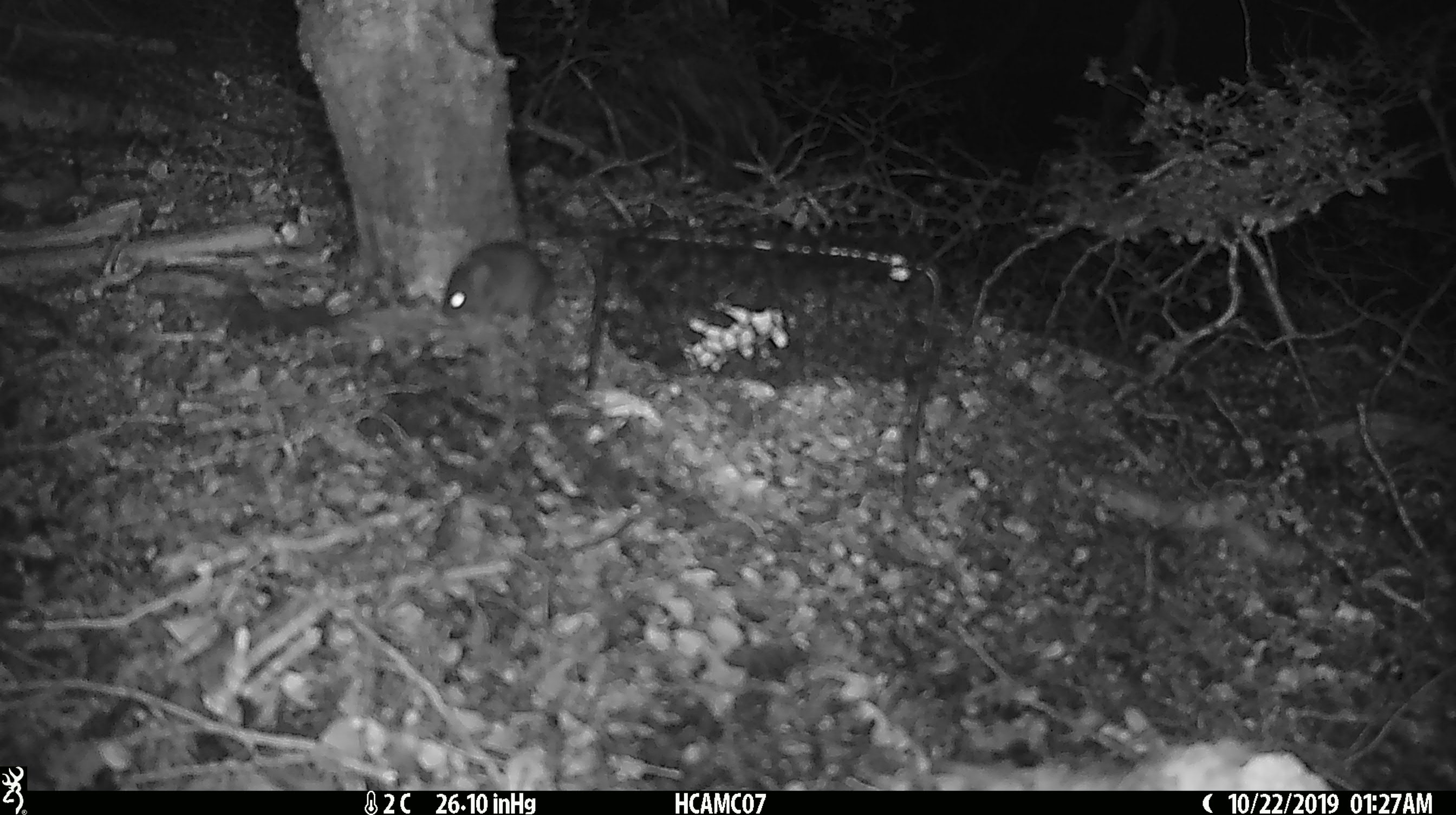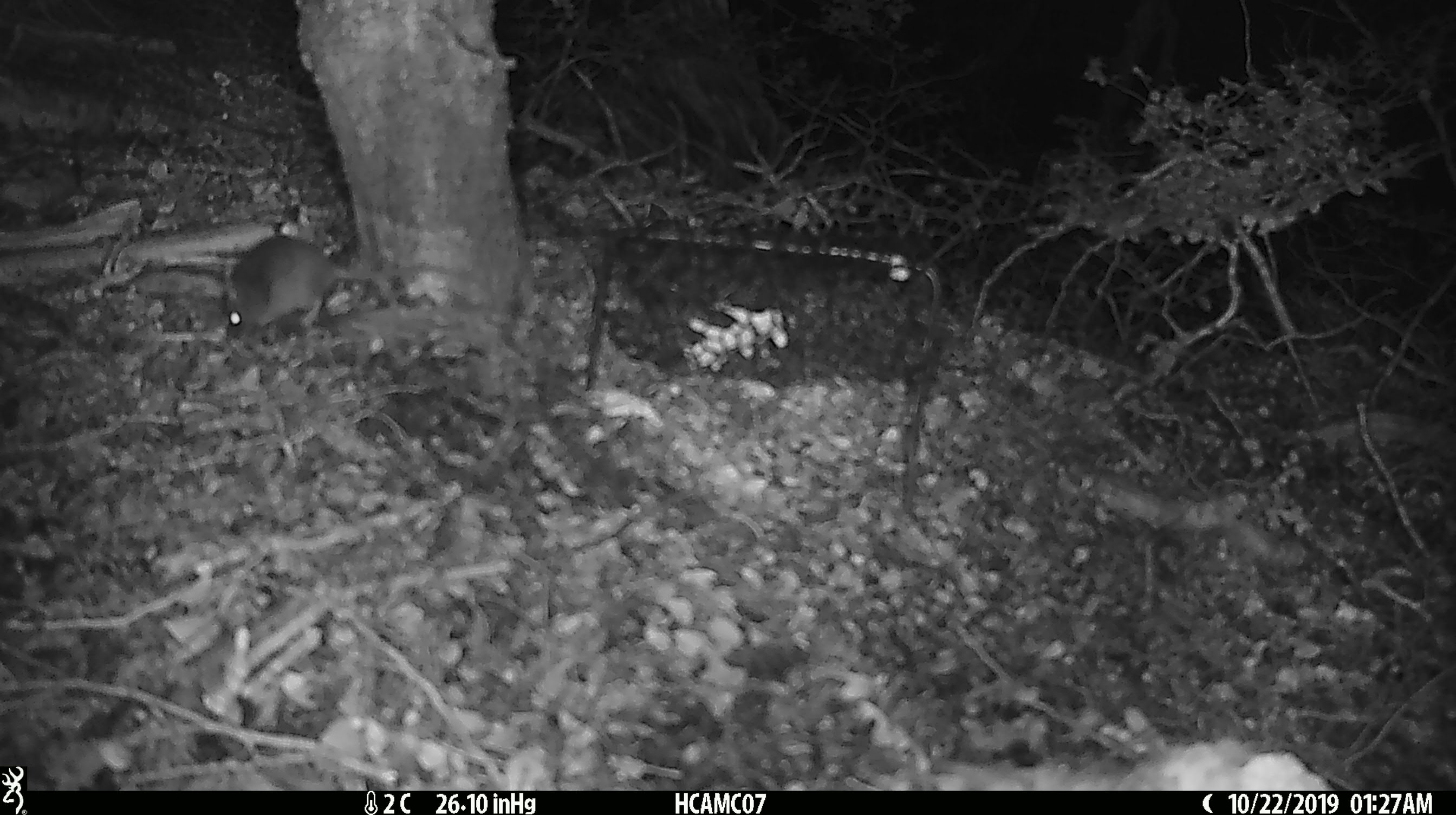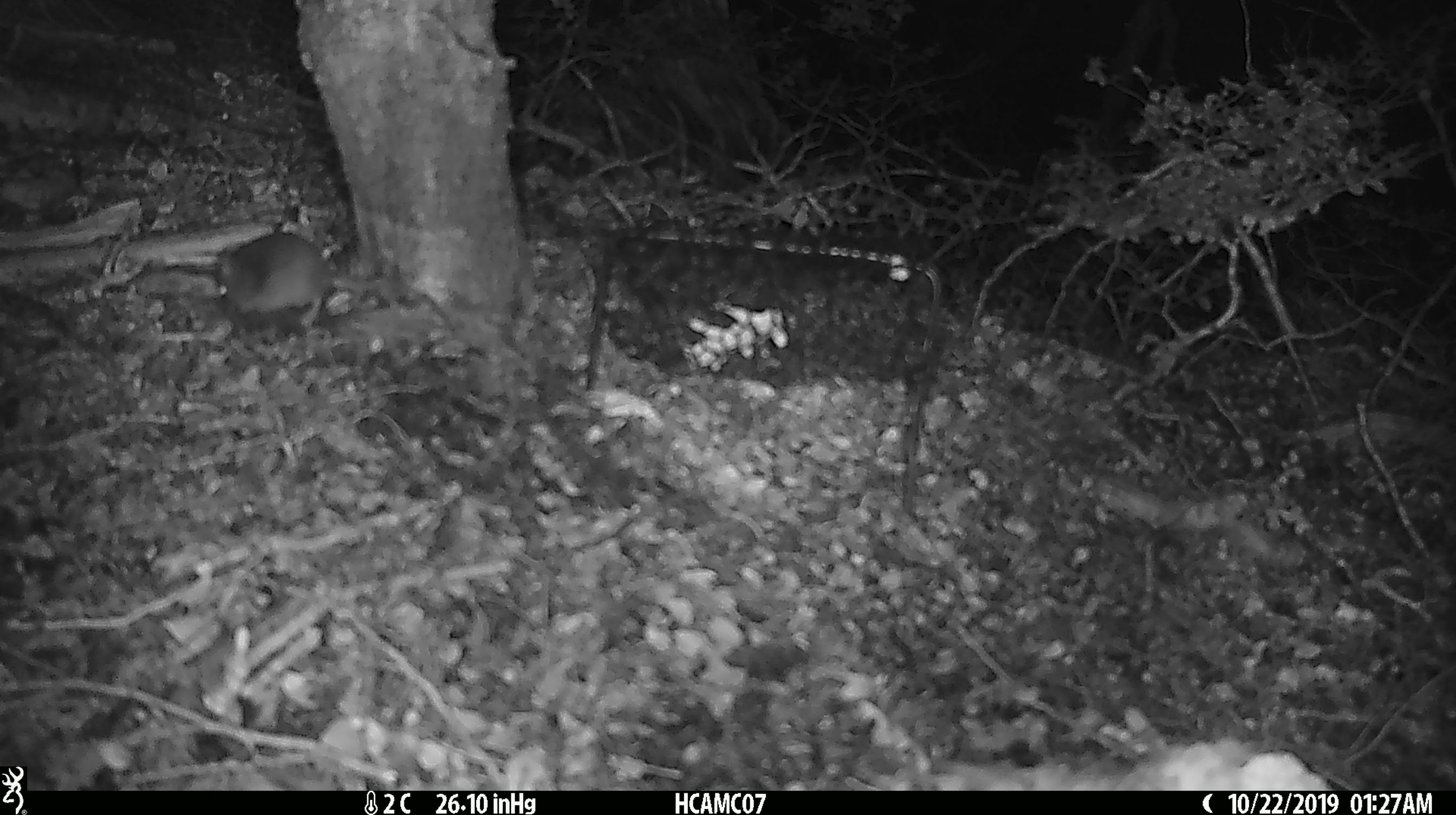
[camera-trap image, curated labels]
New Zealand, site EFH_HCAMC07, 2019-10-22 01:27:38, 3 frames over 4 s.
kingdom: Animalia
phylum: Chordata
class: Mammalia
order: Rodentia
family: Muridae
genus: Mus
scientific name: Mus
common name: mouse